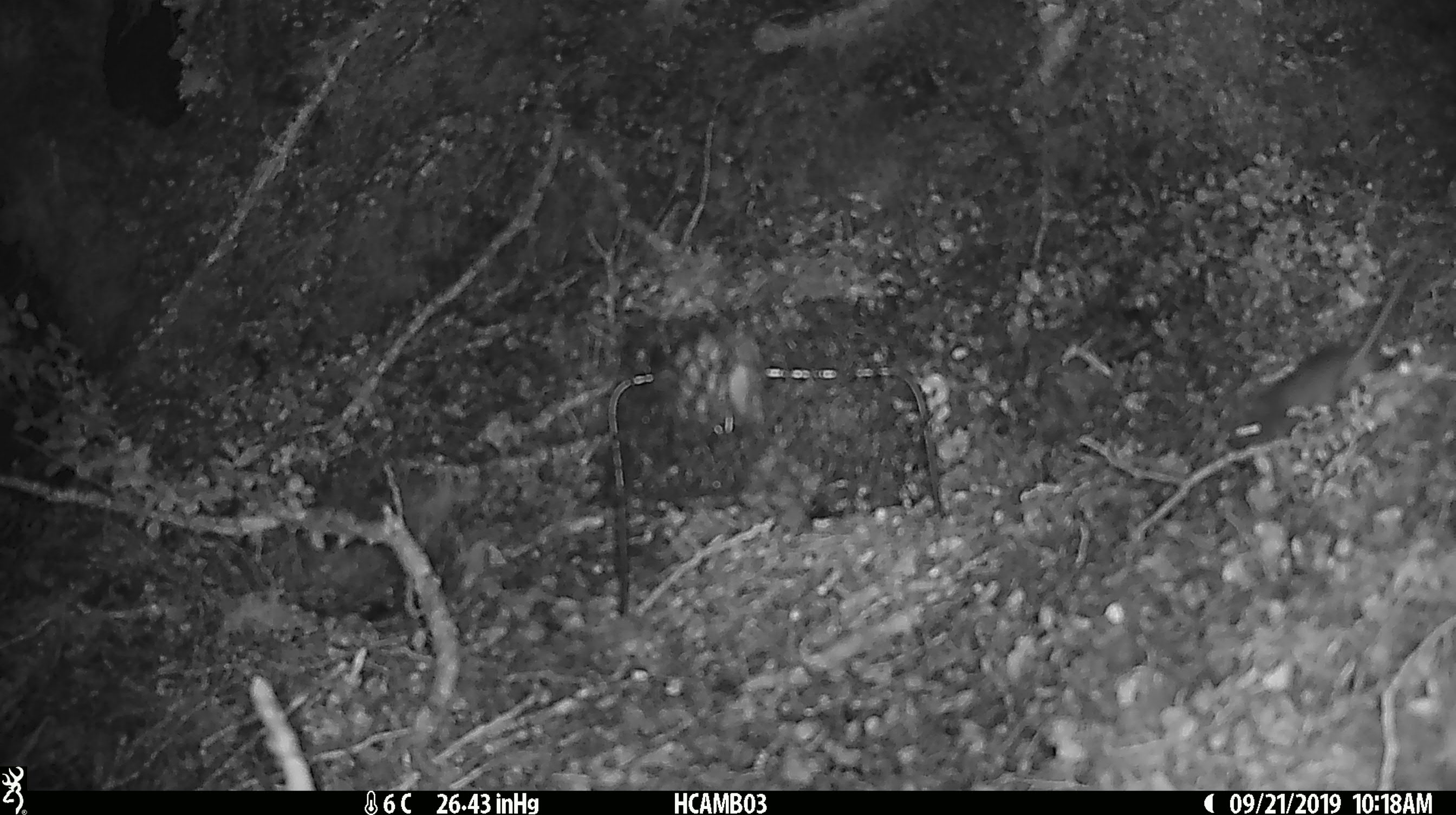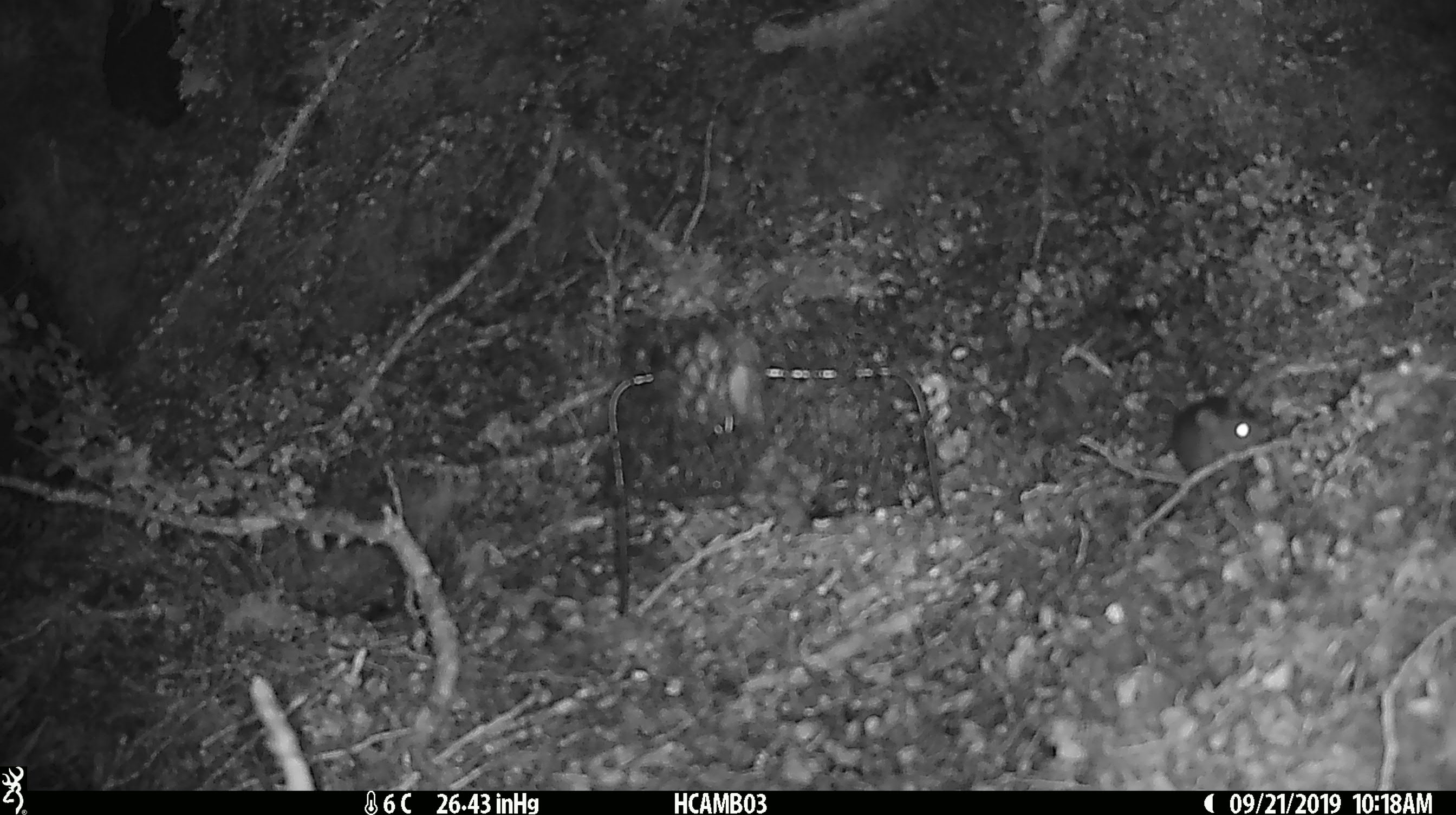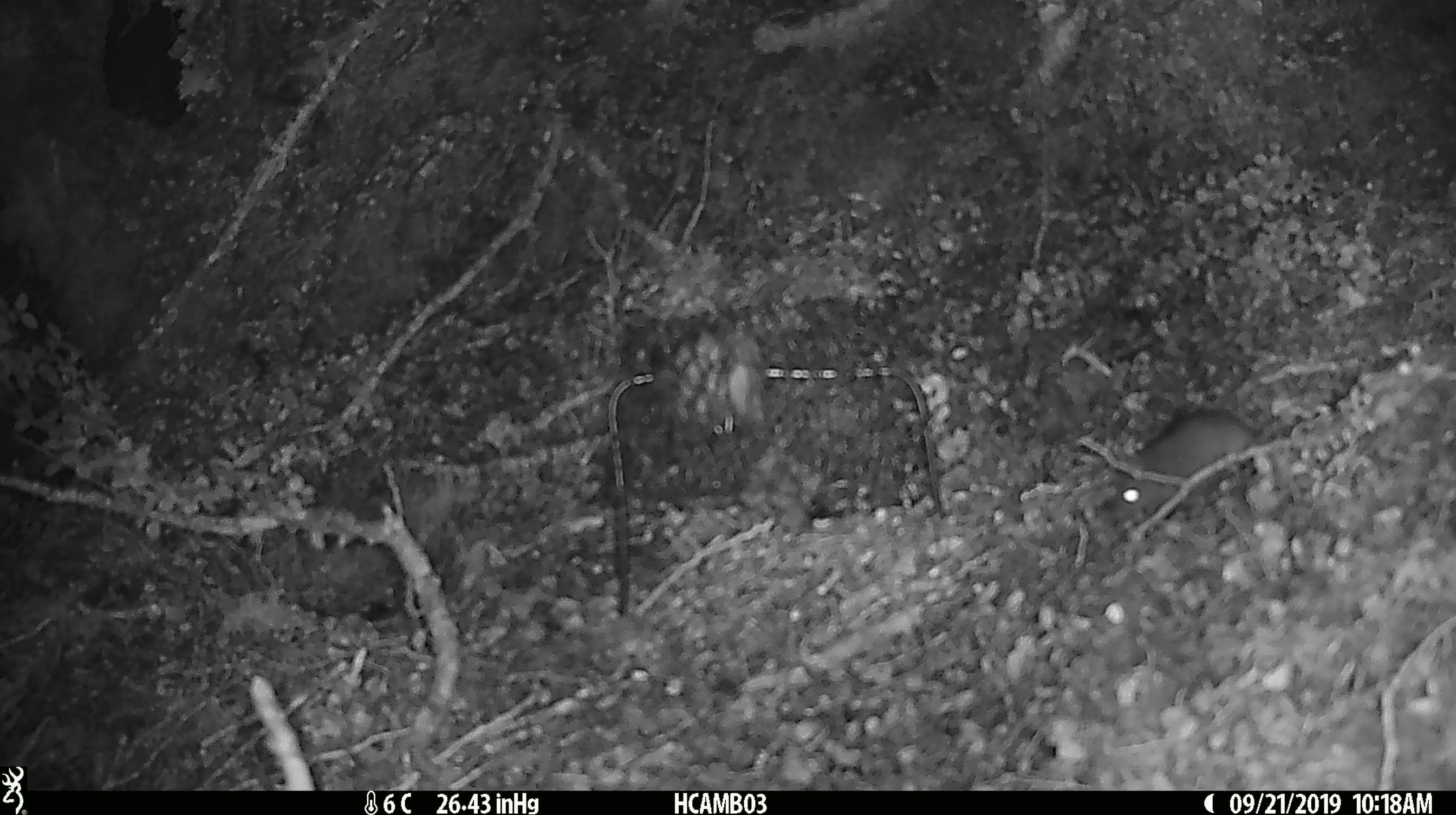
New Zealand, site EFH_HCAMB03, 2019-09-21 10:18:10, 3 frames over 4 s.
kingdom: Animalia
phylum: Chordata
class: Mammalia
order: Rodentia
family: Muridae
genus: Mus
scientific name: Mus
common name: mouse